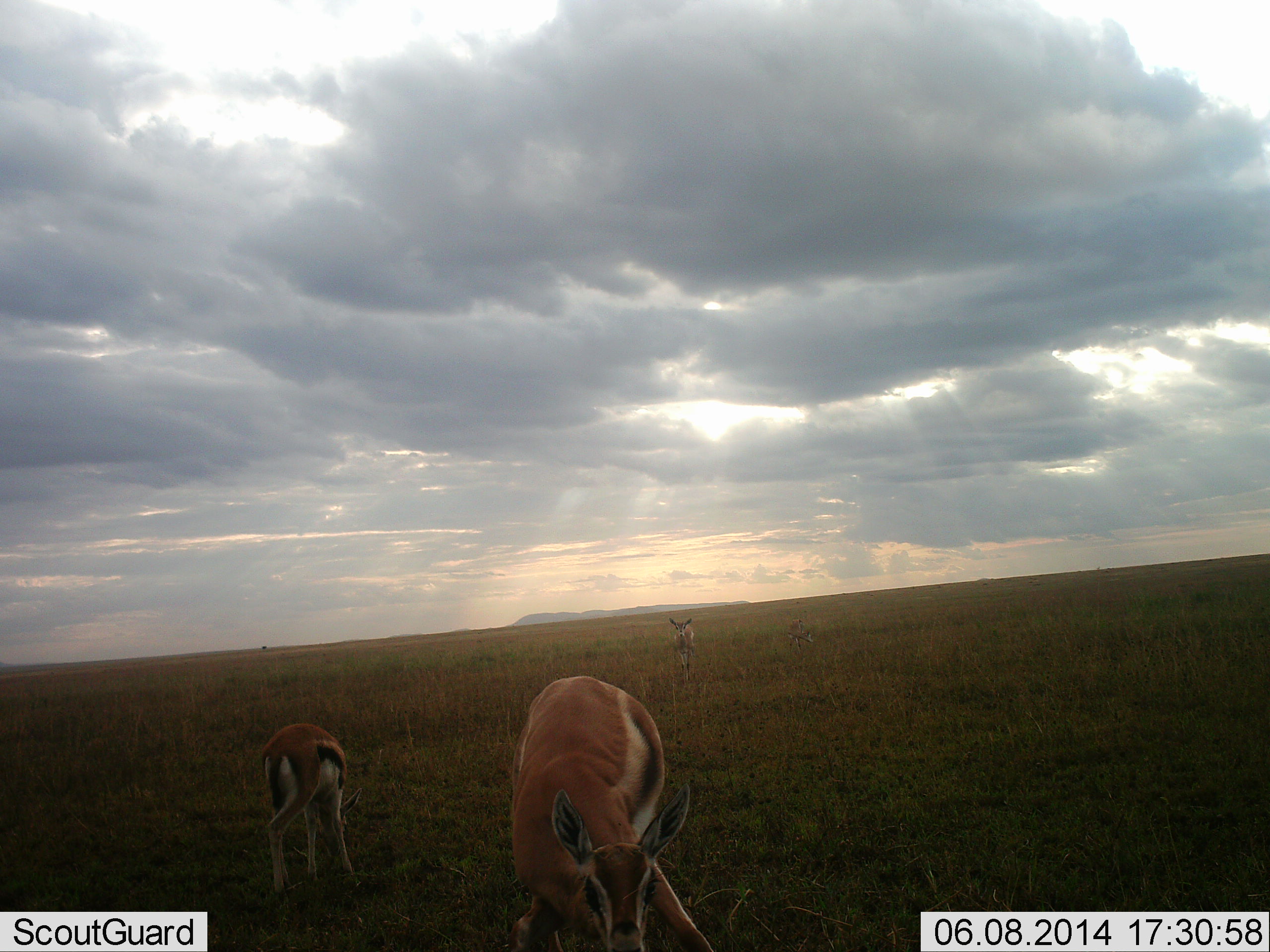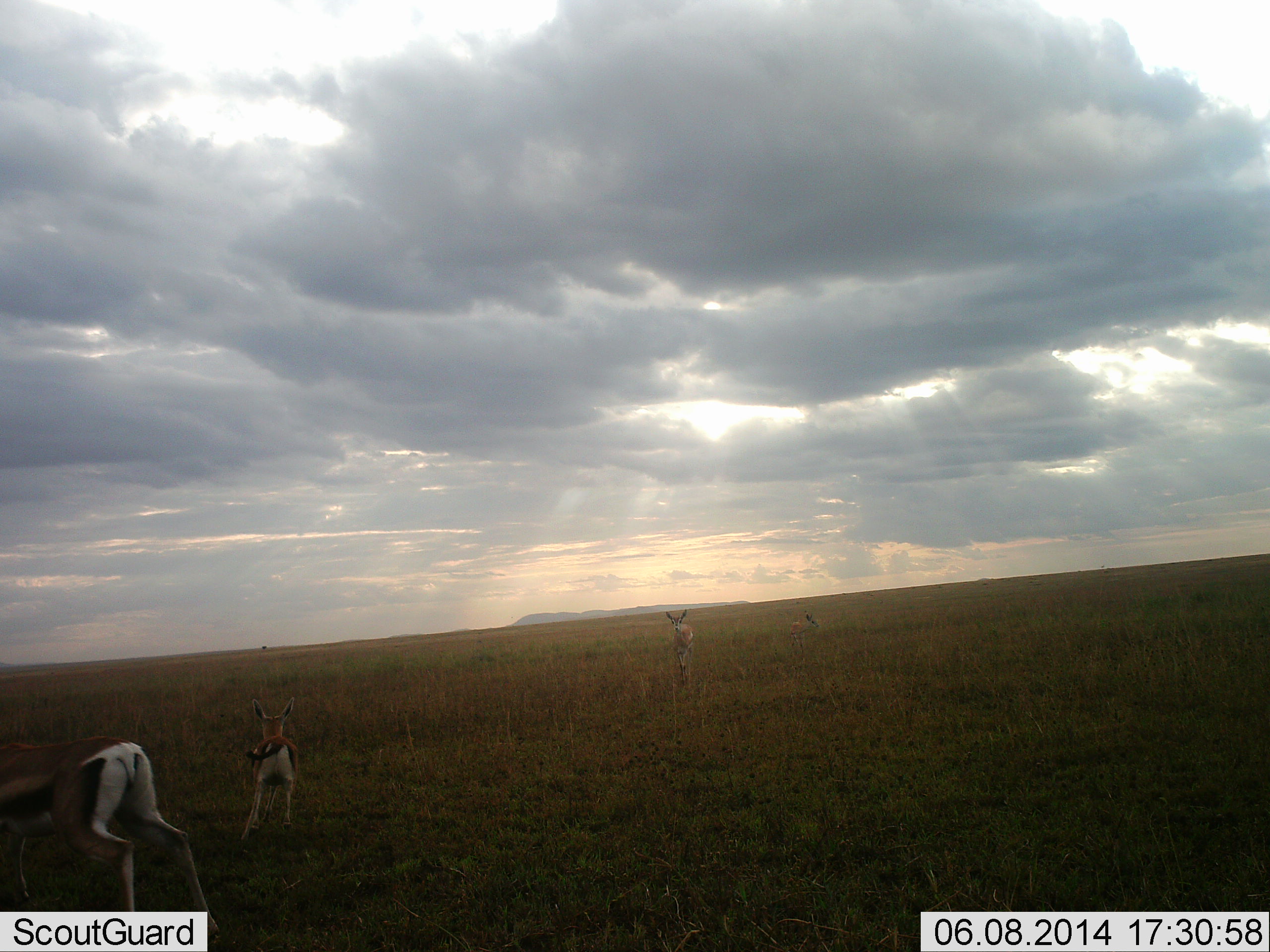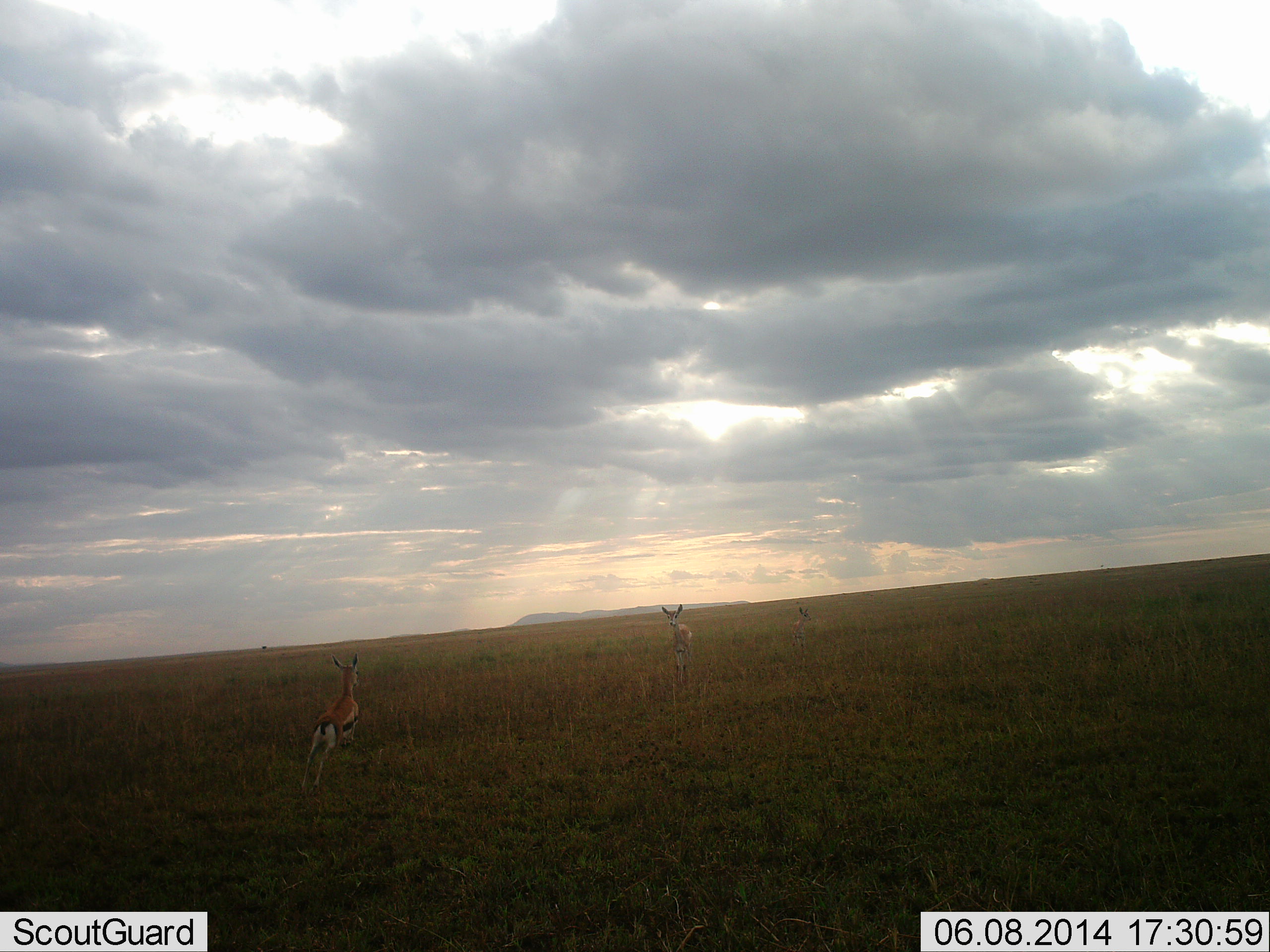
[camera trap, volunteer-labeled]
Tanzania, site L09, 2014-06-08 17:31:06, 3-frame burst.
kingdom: Animalia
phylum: Chordata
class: Mammalia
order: Artiodactyla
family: Bovidae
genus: Eudorcas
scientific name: Eudorcas thomsonii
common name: thomson's gazelle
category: gazellethomsons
Gazellethomsons (thomson's gazelle) (Eudorcas thomsonii), count 4. Behavior (volunteer vote fractions): standing 58%, resting 0%, moving 92%, interacting 0%. Young present (vote fraction): 8%. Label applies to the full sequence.